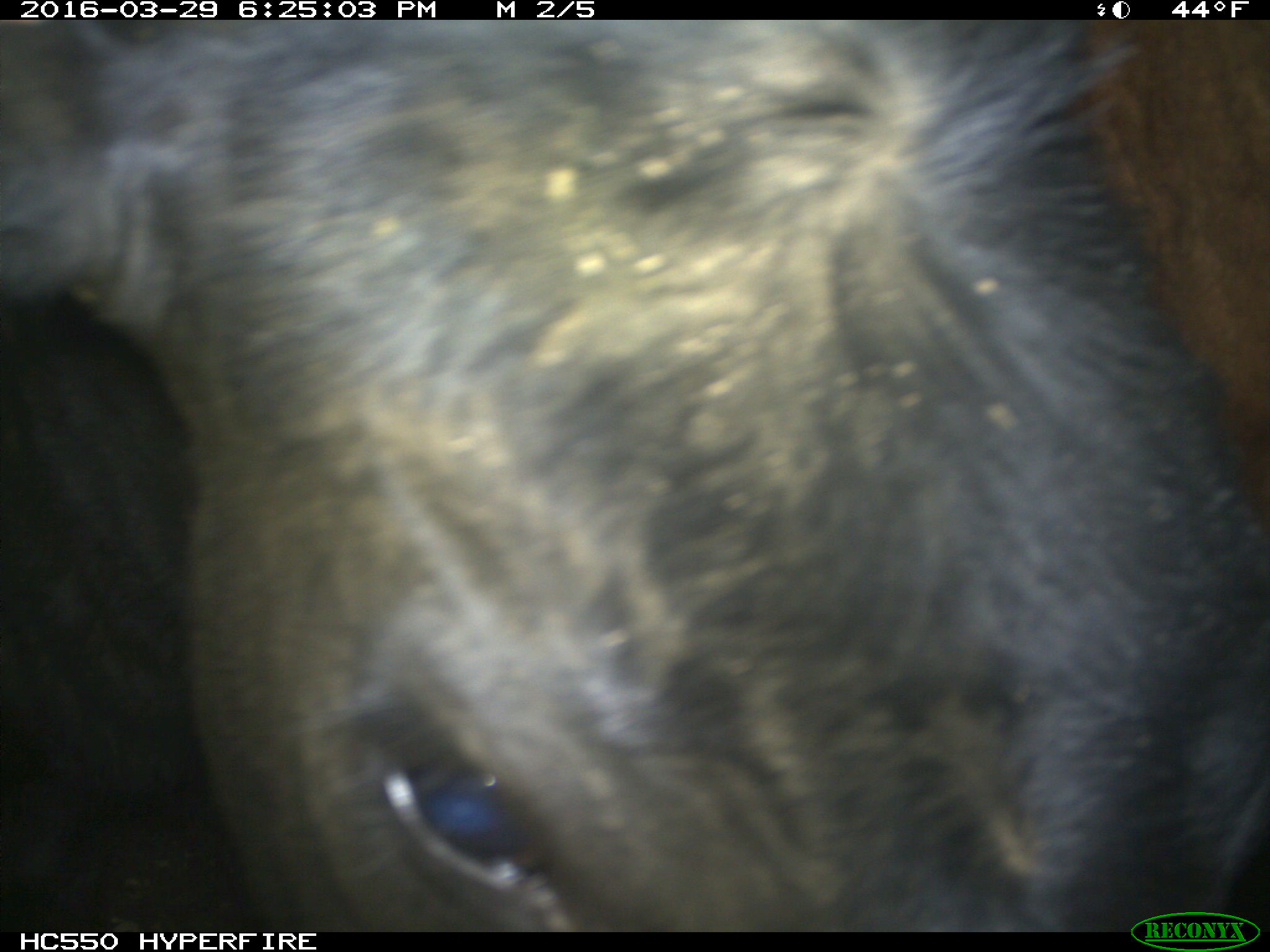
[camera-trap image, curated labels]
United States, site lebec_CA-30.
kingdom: Animalia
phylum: Chordata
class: Mammalia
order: Artiodactyla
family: Bovidae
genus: Bos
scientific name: Bos taurus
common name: domestic cow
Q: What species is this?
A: Bos taurus (domestic cow).